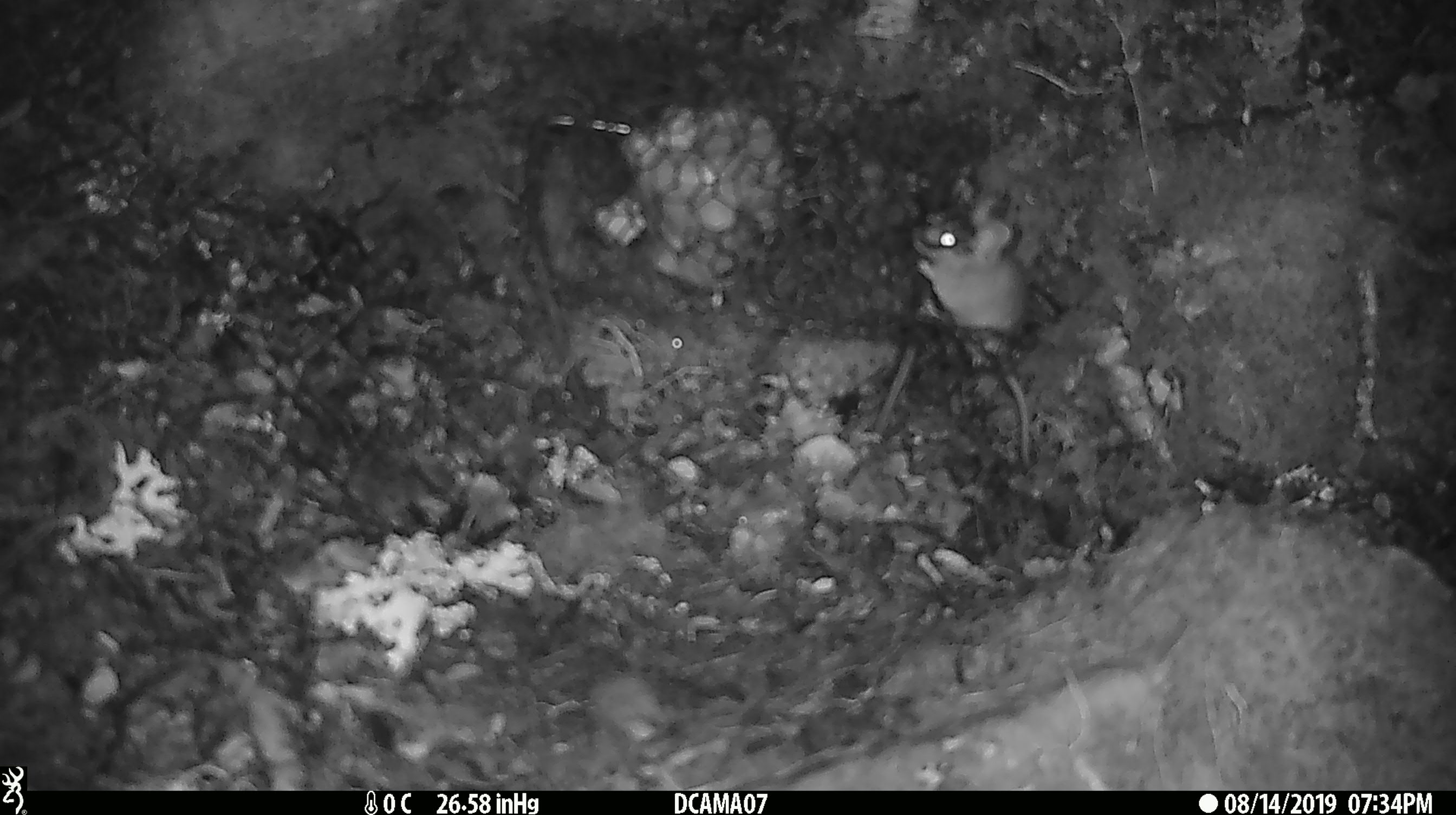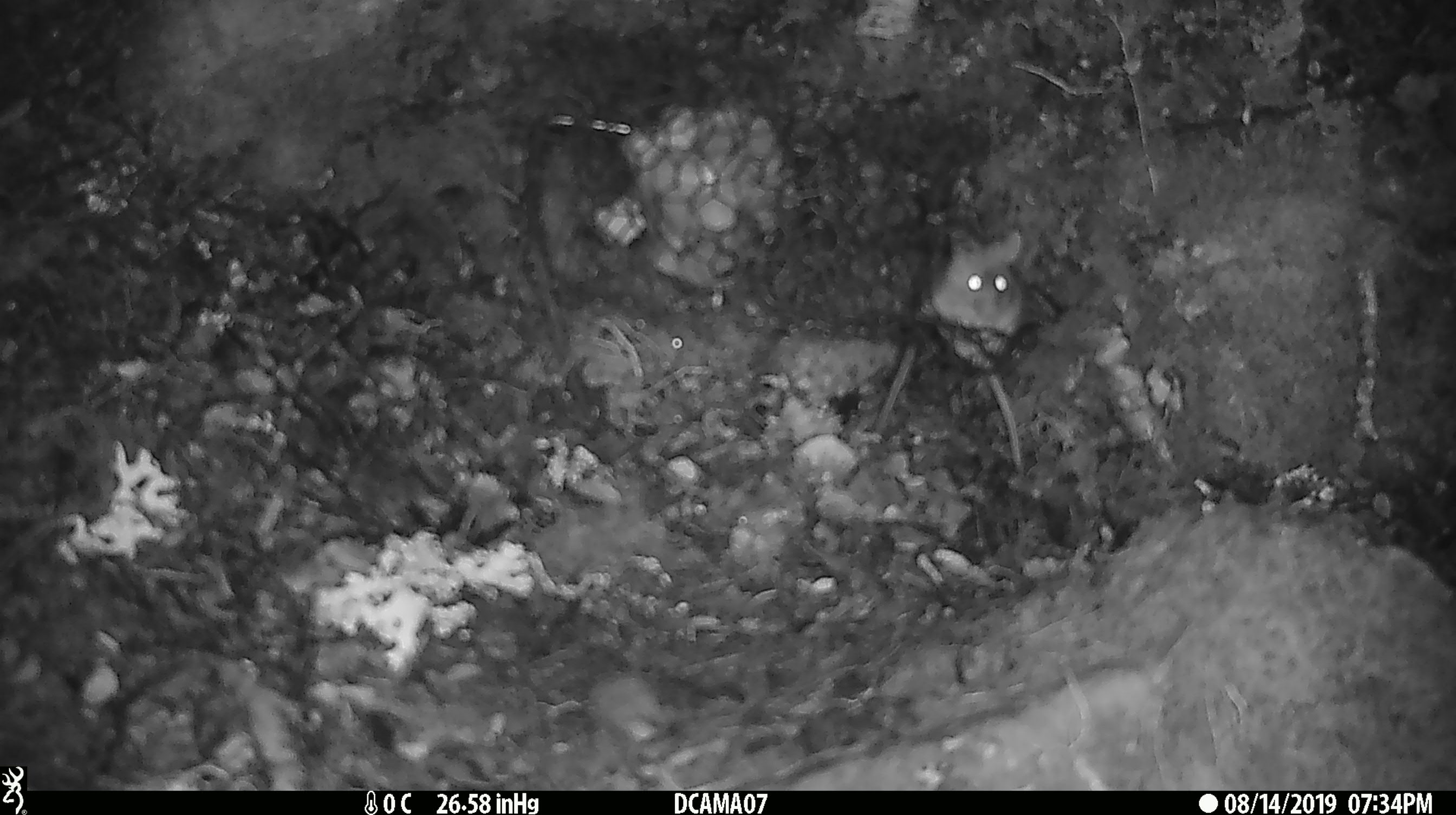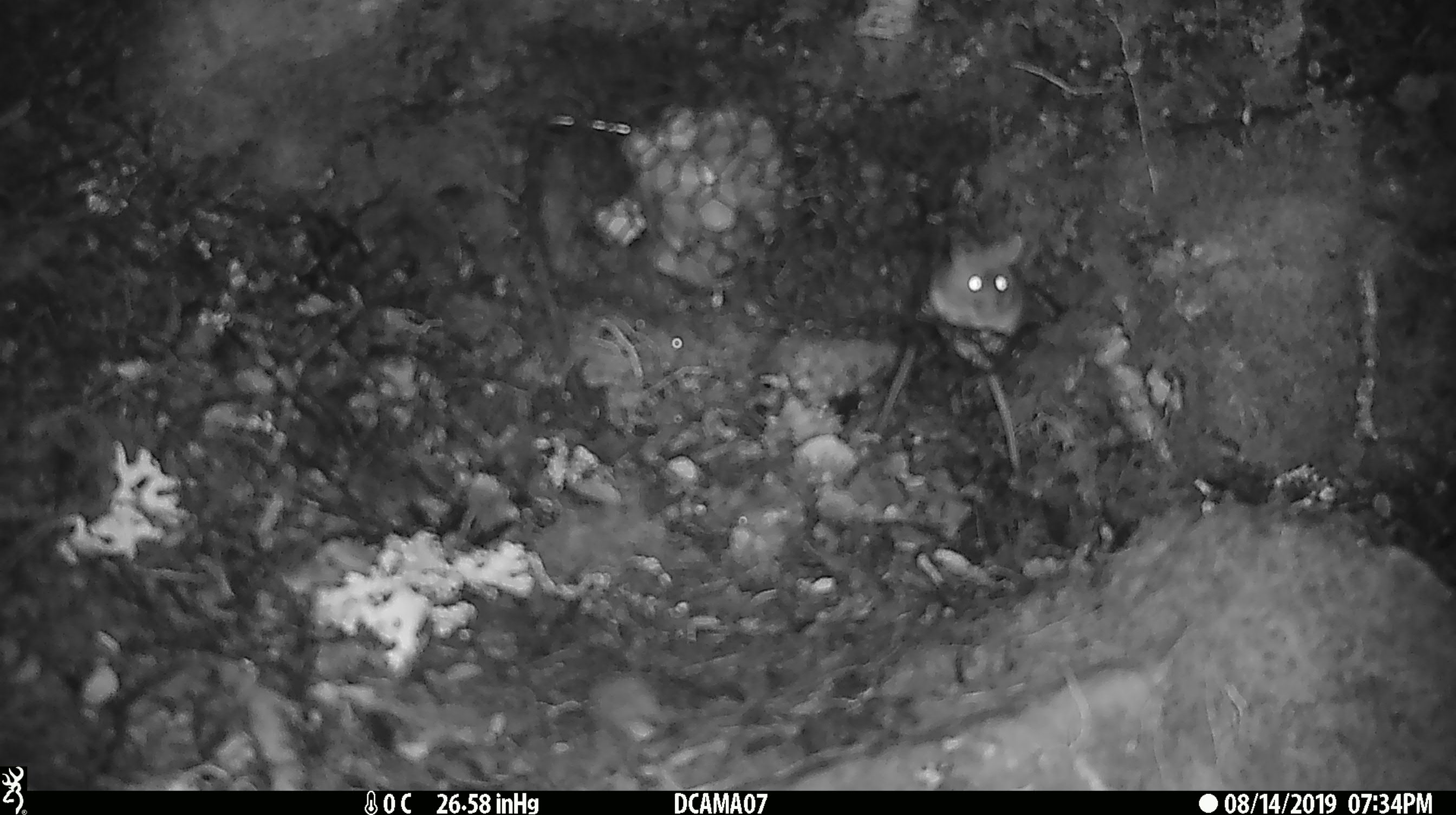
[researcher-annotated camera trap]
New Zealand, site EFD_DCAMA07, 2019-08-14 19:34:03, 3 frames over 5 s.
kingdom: Animalia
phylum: Chordata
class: Mammalia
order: Rodentia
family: Muridae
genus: Mus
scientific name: Mus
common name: mouse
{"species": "mouse (Mus)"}